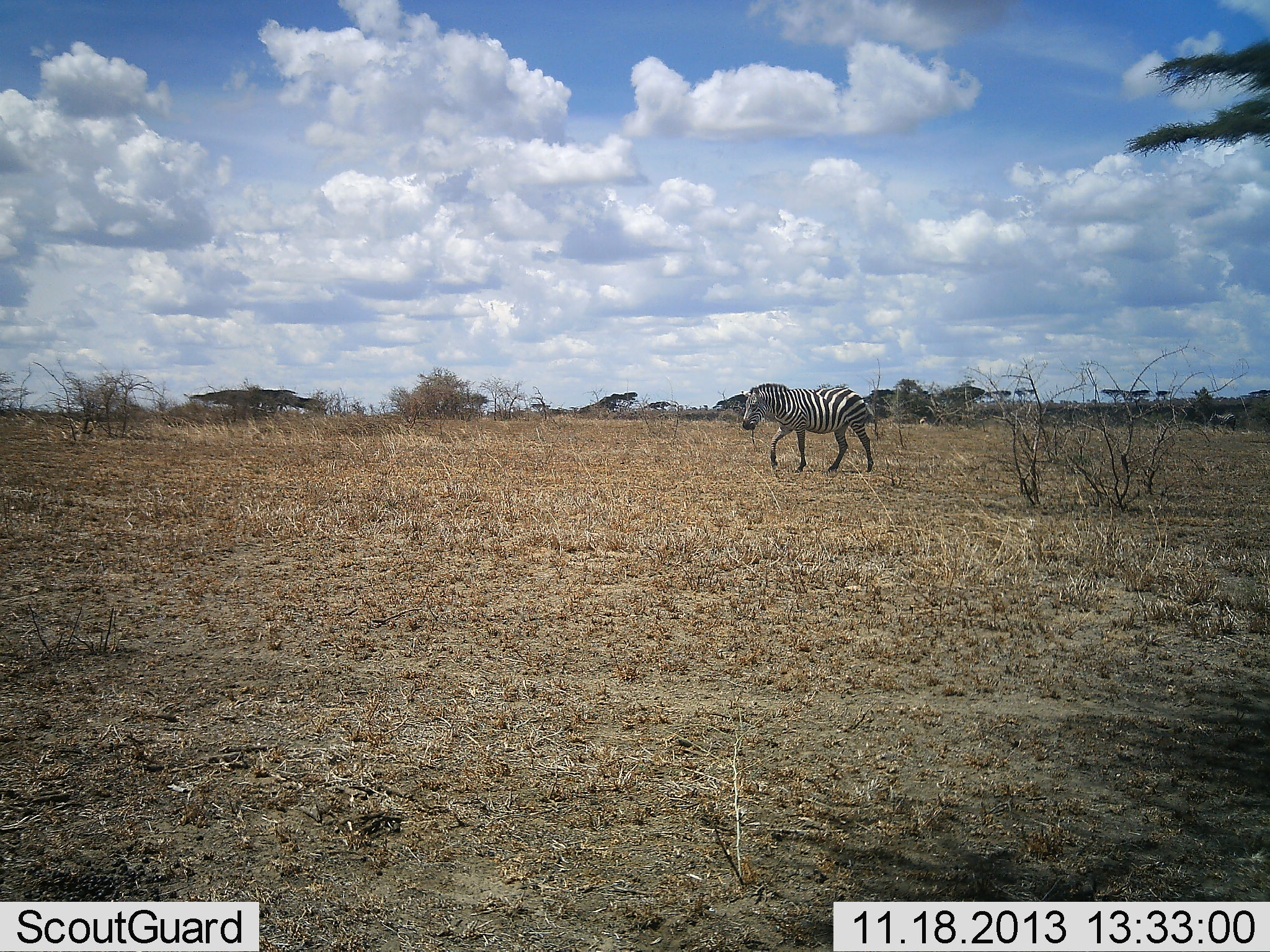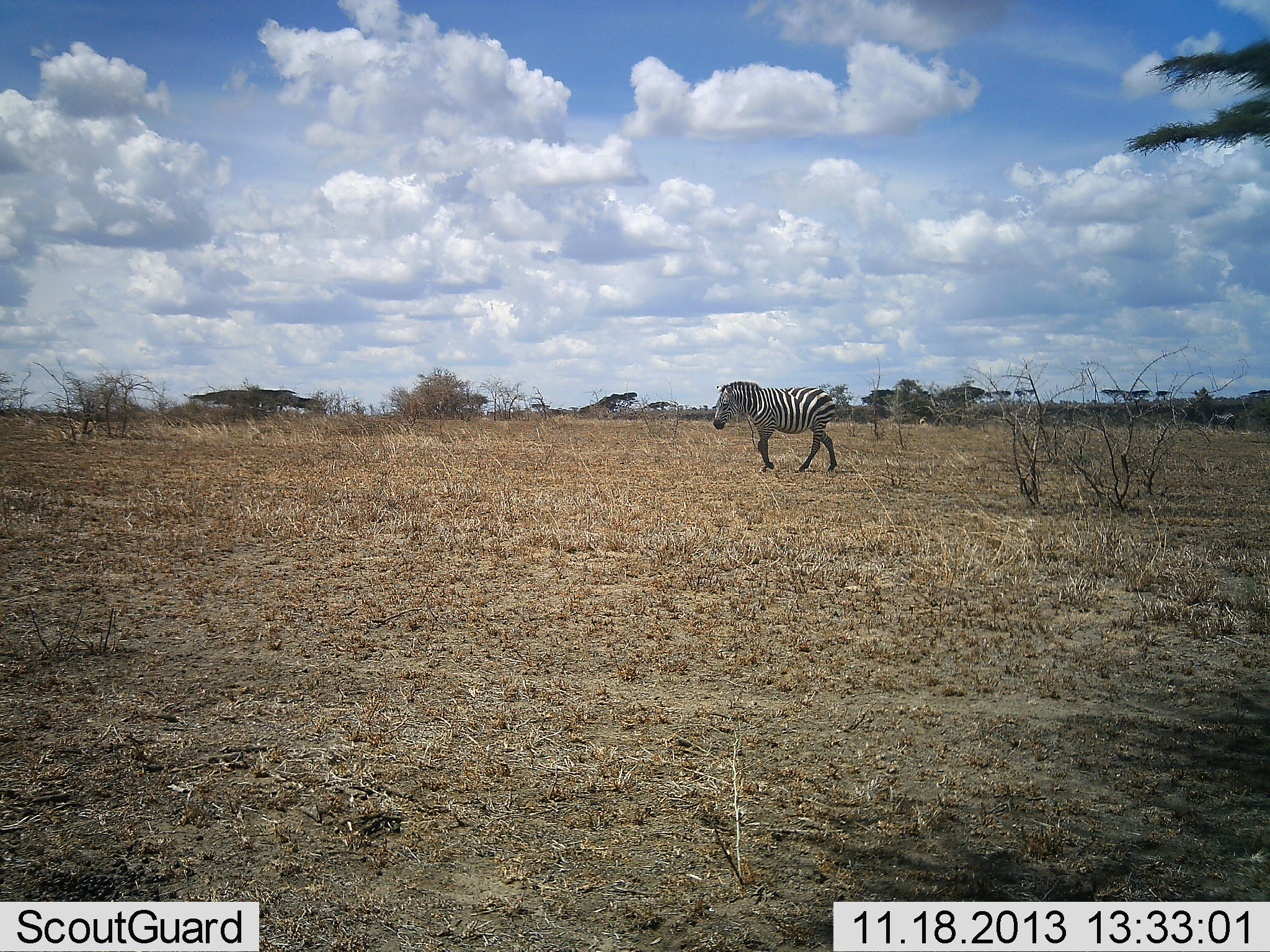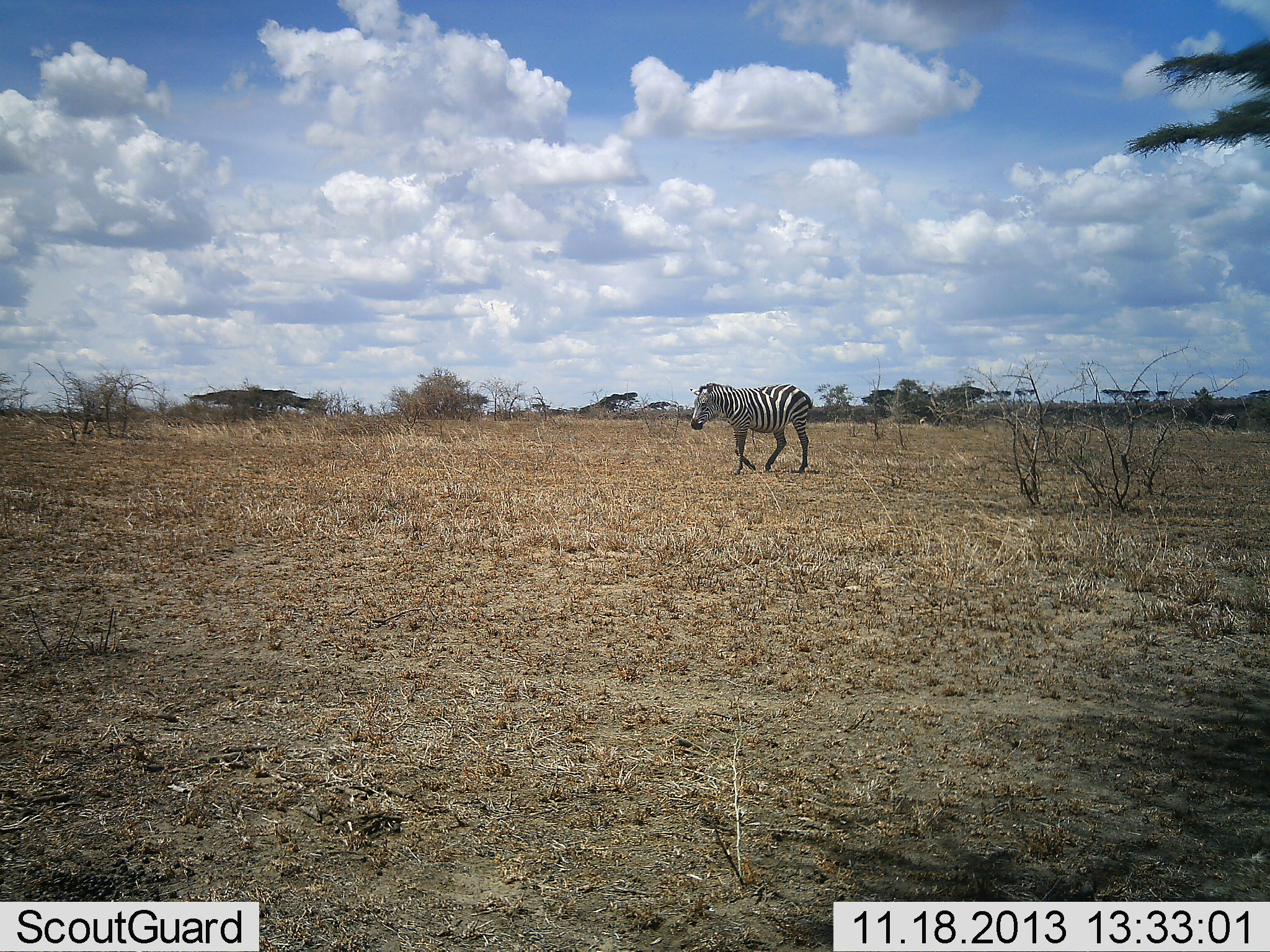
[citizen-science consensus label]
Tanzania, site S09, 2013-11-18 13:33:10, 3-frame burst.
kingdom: Animalia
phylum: Chordata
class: Mammalia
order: Perissodactyla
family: Equidae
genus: Equus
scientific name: Equus quagga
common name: plains zebra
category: zebra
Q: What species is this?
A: Zebra (plains zebra) (Equus quagga).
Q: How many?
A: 1.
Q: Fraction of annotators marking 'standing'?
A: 0%.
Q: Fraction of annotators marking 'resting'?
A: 0%.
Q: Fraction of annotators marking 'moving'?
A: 100%.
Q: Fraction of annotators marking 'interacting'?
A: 0%.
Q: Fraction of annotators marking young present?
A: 0%.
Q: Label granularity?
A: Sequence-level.